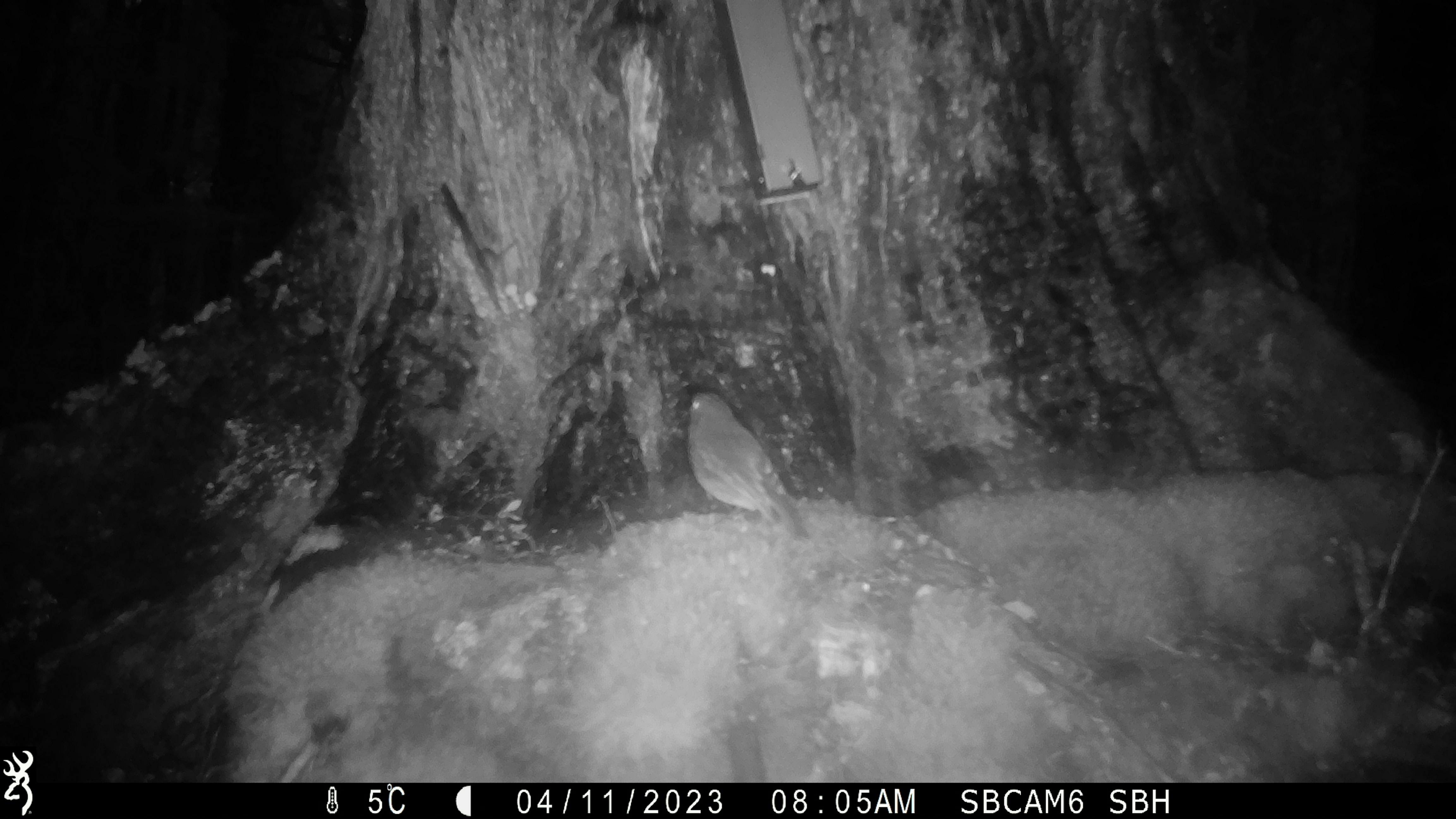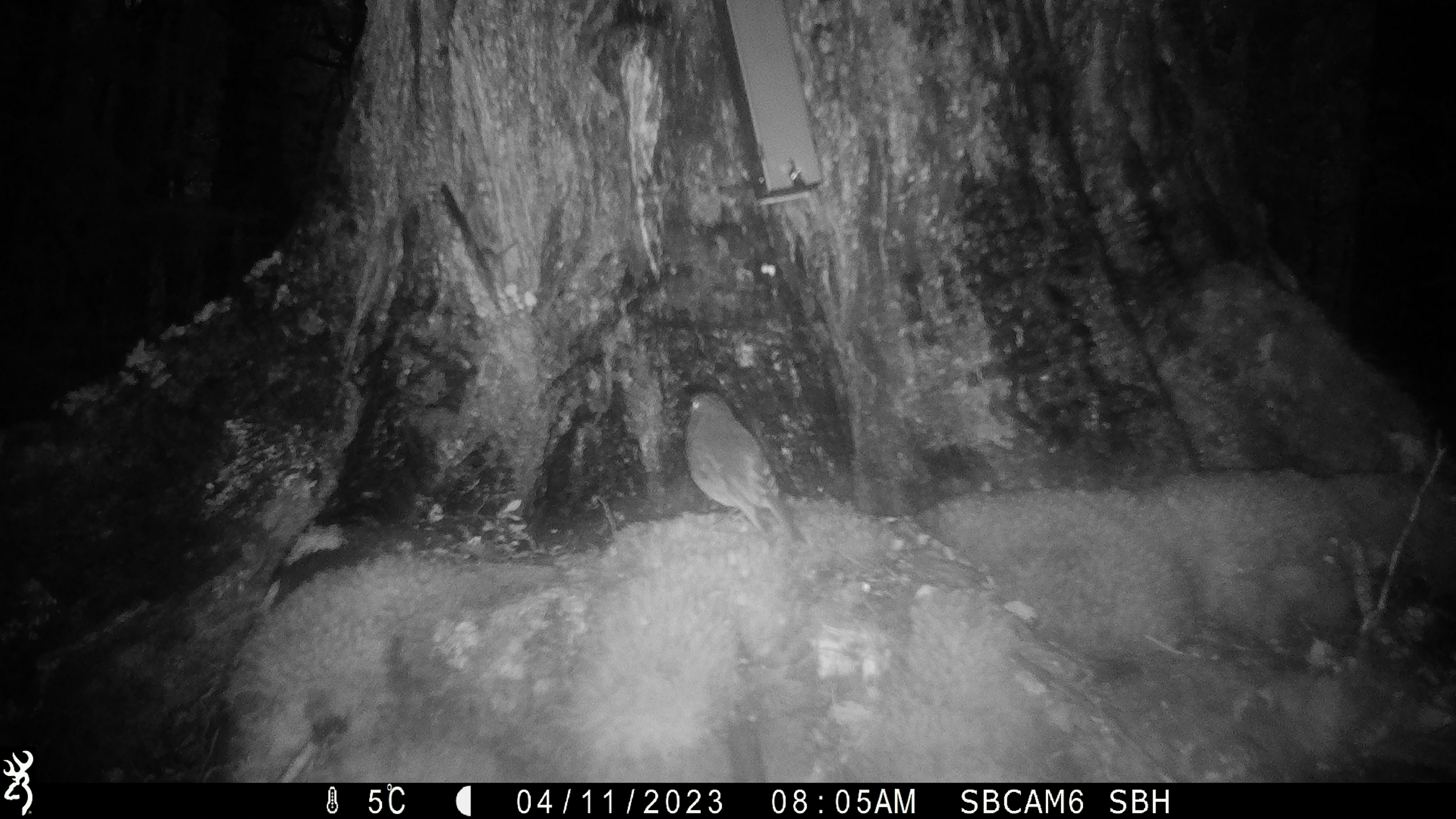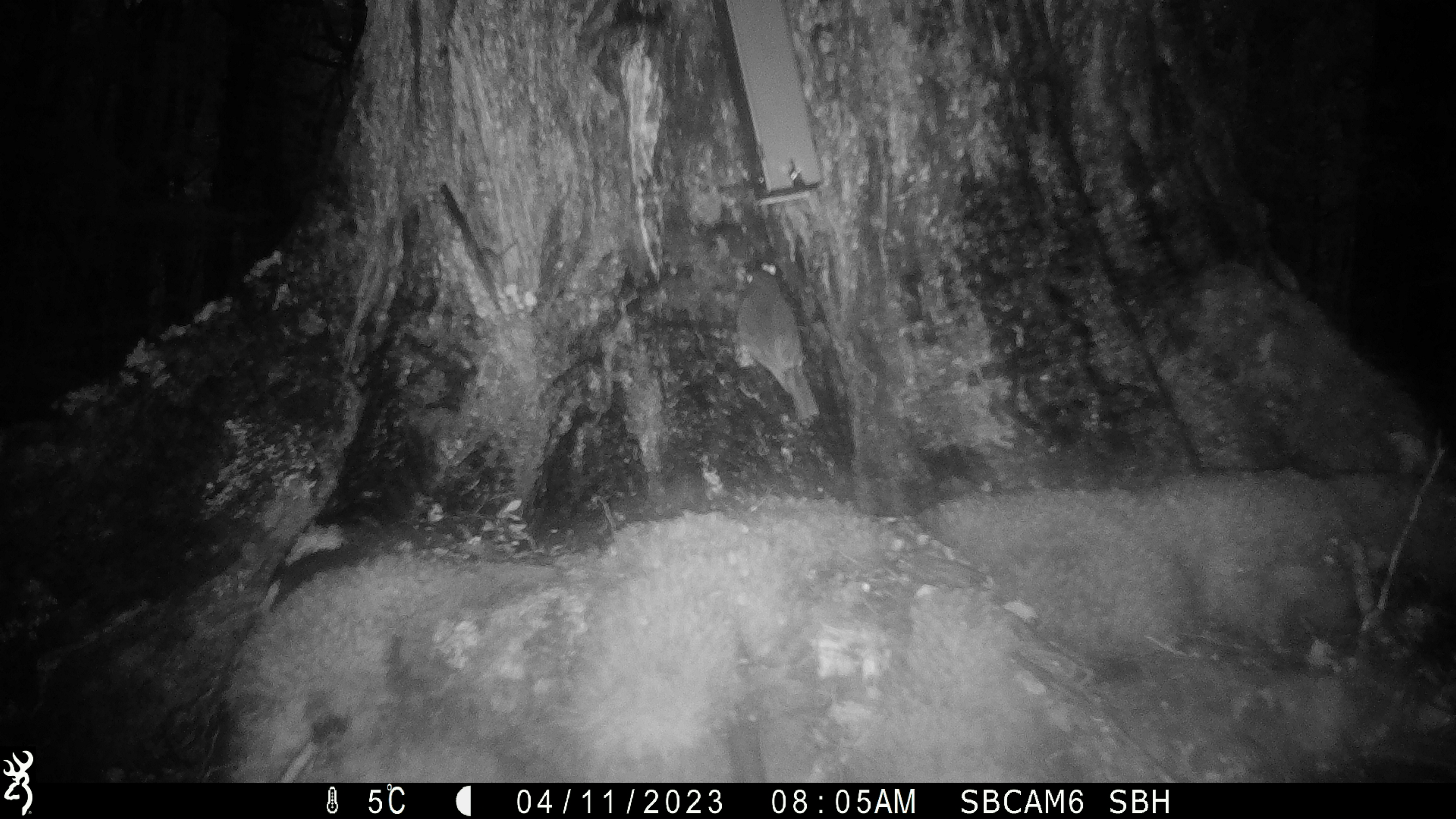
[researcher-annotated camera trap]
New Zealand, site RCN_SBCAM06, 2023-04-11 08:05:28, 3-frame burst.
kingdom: Animalia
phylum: Chordata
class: Aves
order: Passeriformes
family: Petroicidae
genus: Petroica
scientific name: Petroica australis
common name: new zealand robin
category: robin